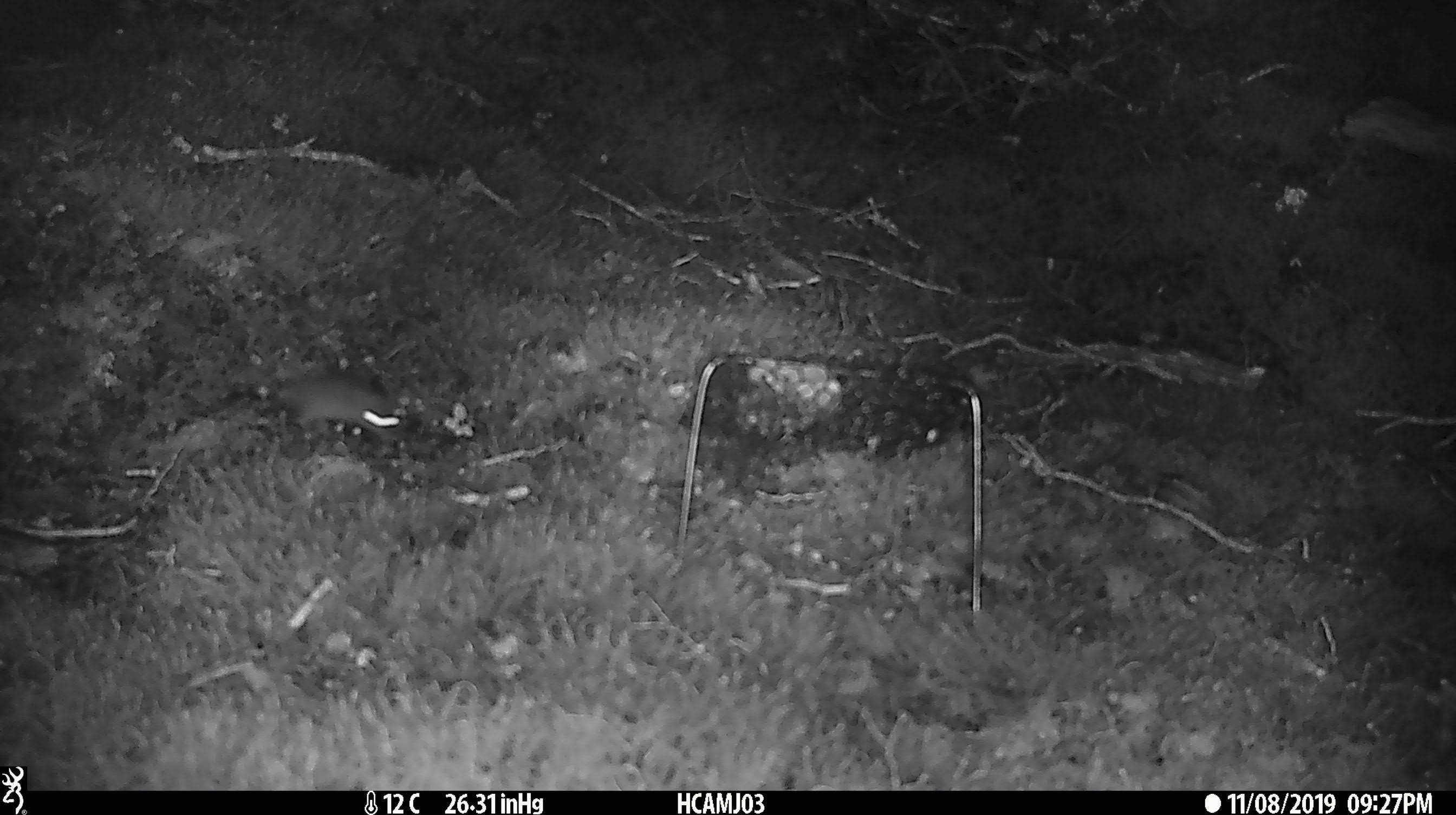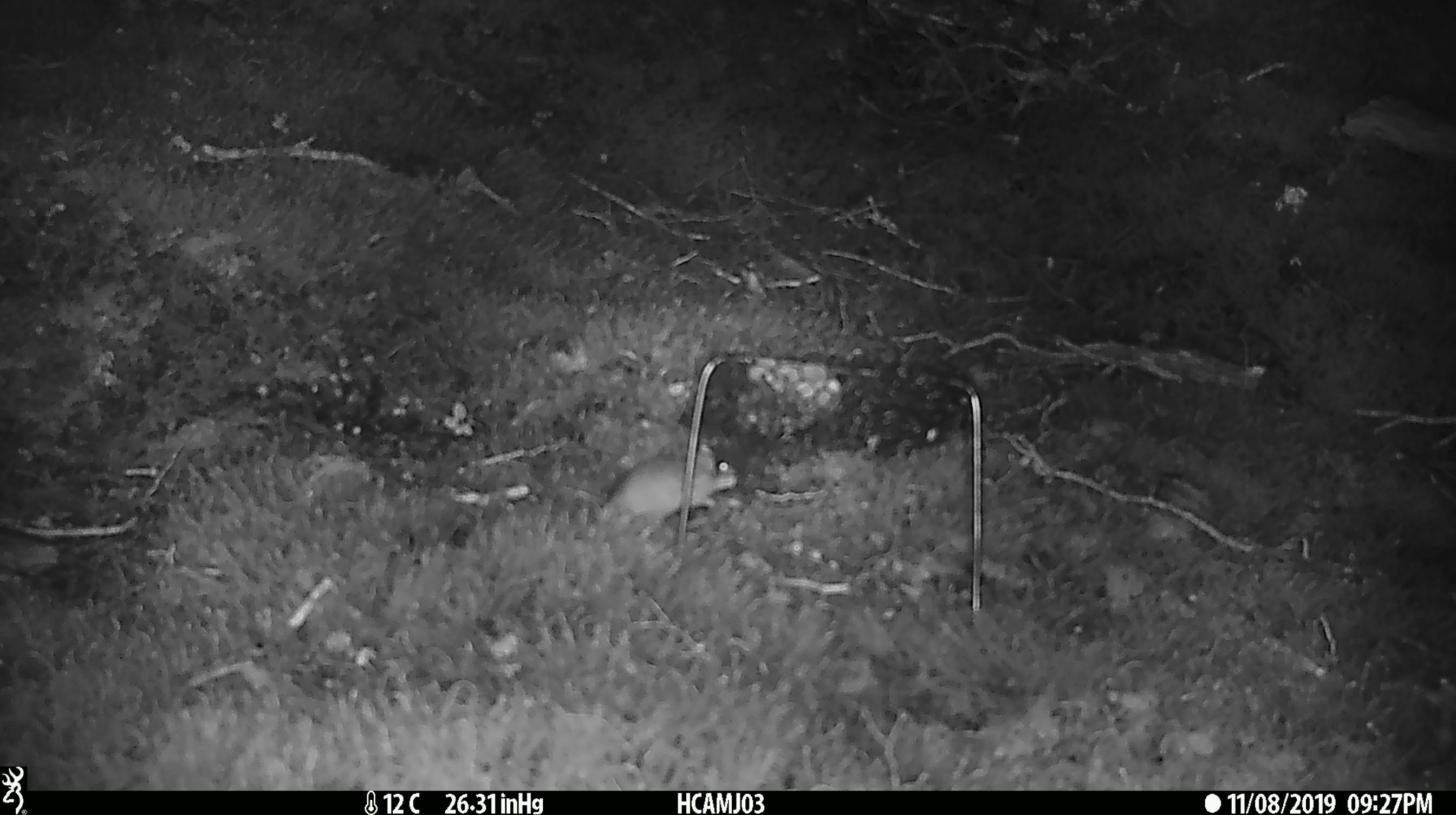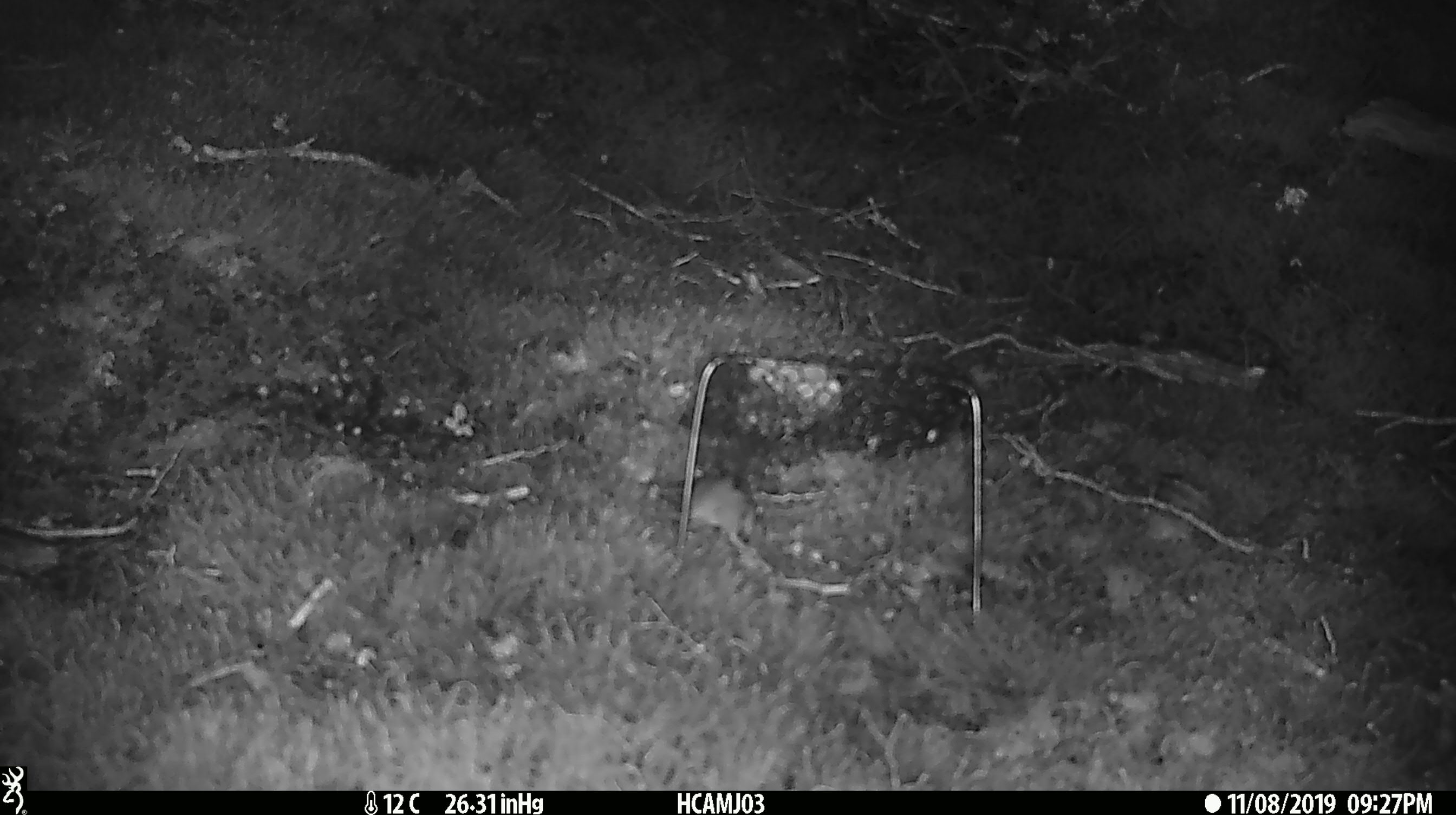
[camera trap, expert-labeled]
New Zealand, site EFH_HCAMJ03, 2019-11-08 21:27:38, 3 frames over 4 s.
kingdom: Animalia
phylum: Chordata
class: Mammalia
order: Rodentia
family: Muridae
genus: Mus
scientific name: Mus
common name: mouse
Mouse (Mus).